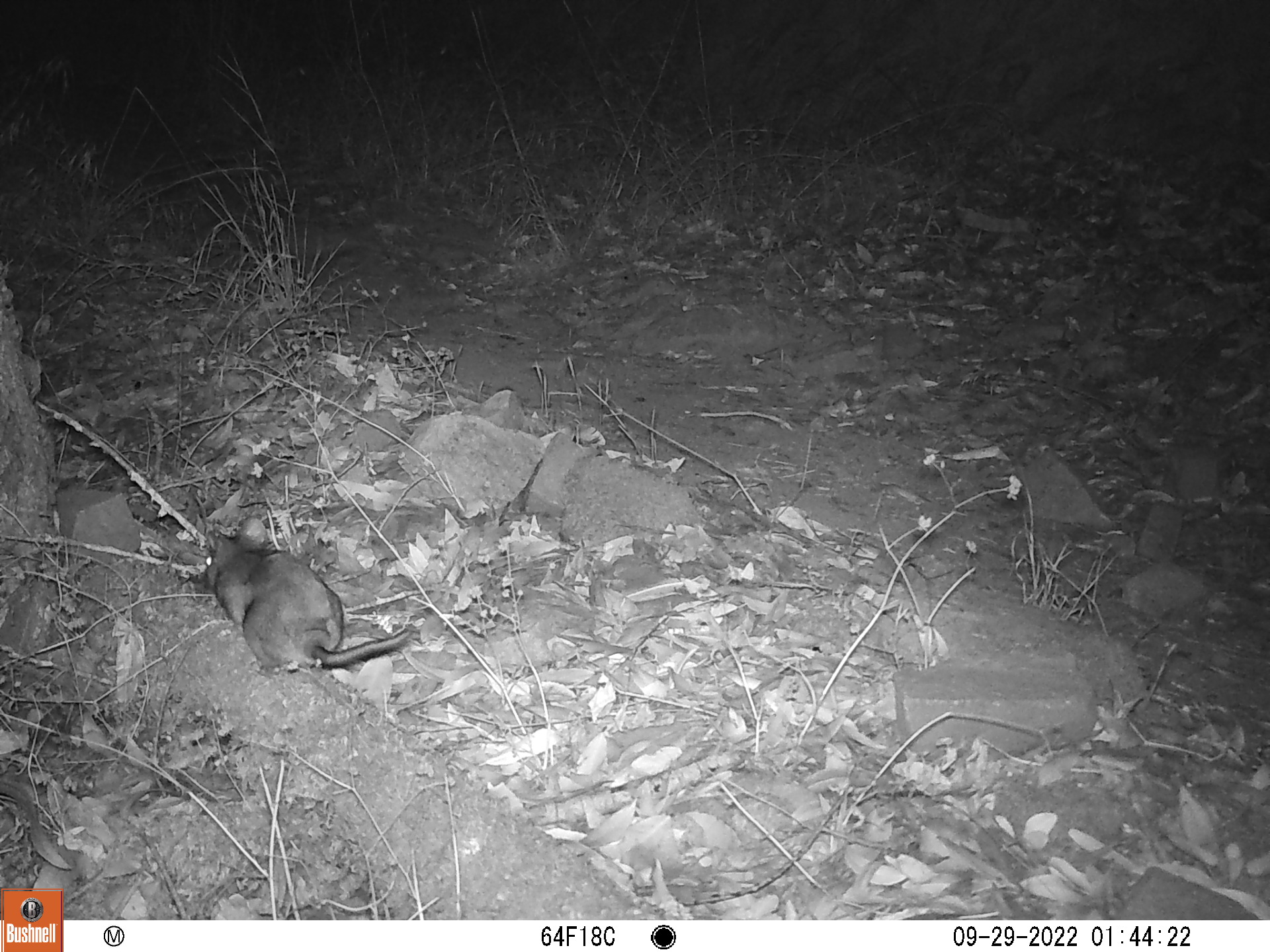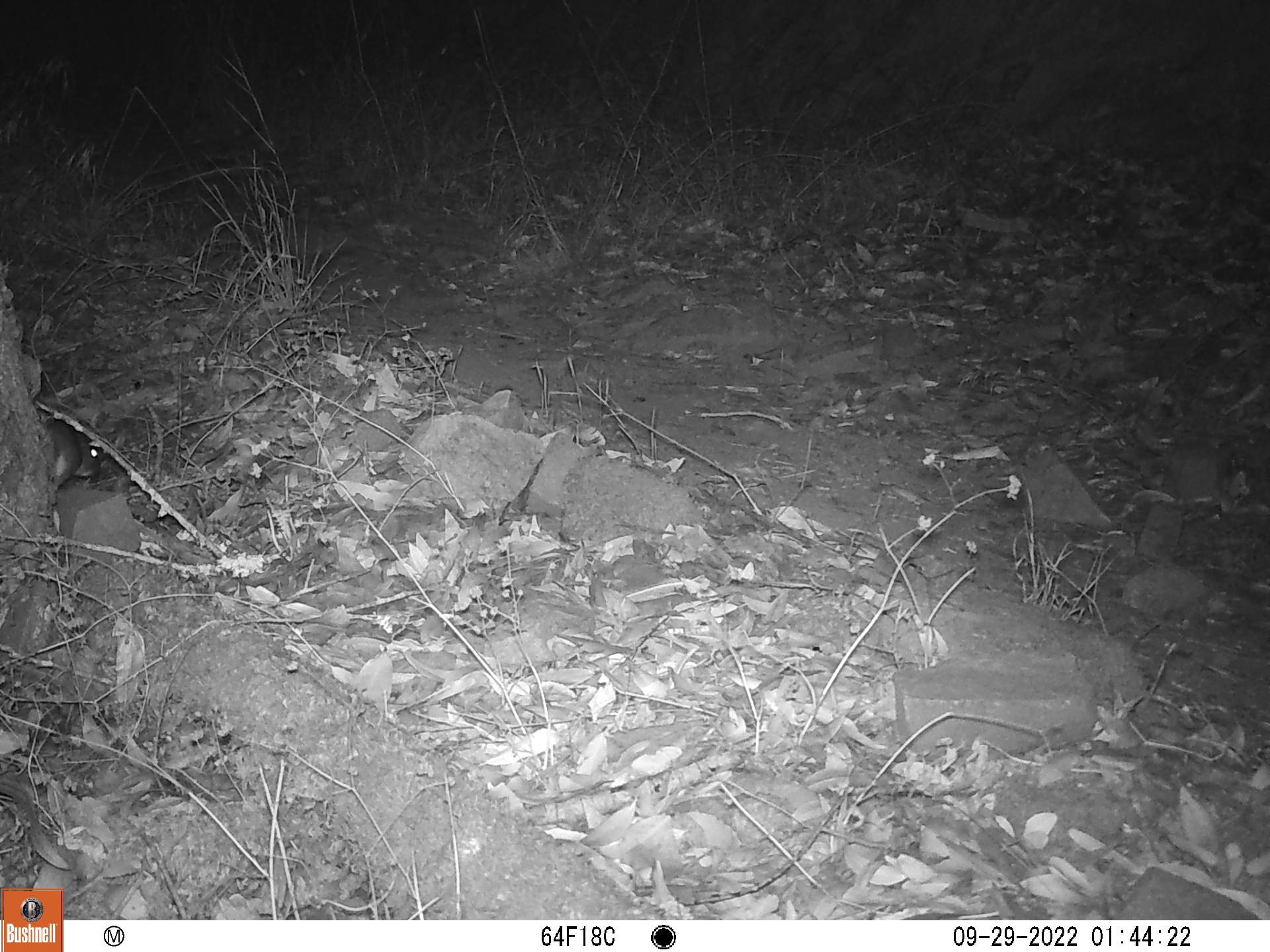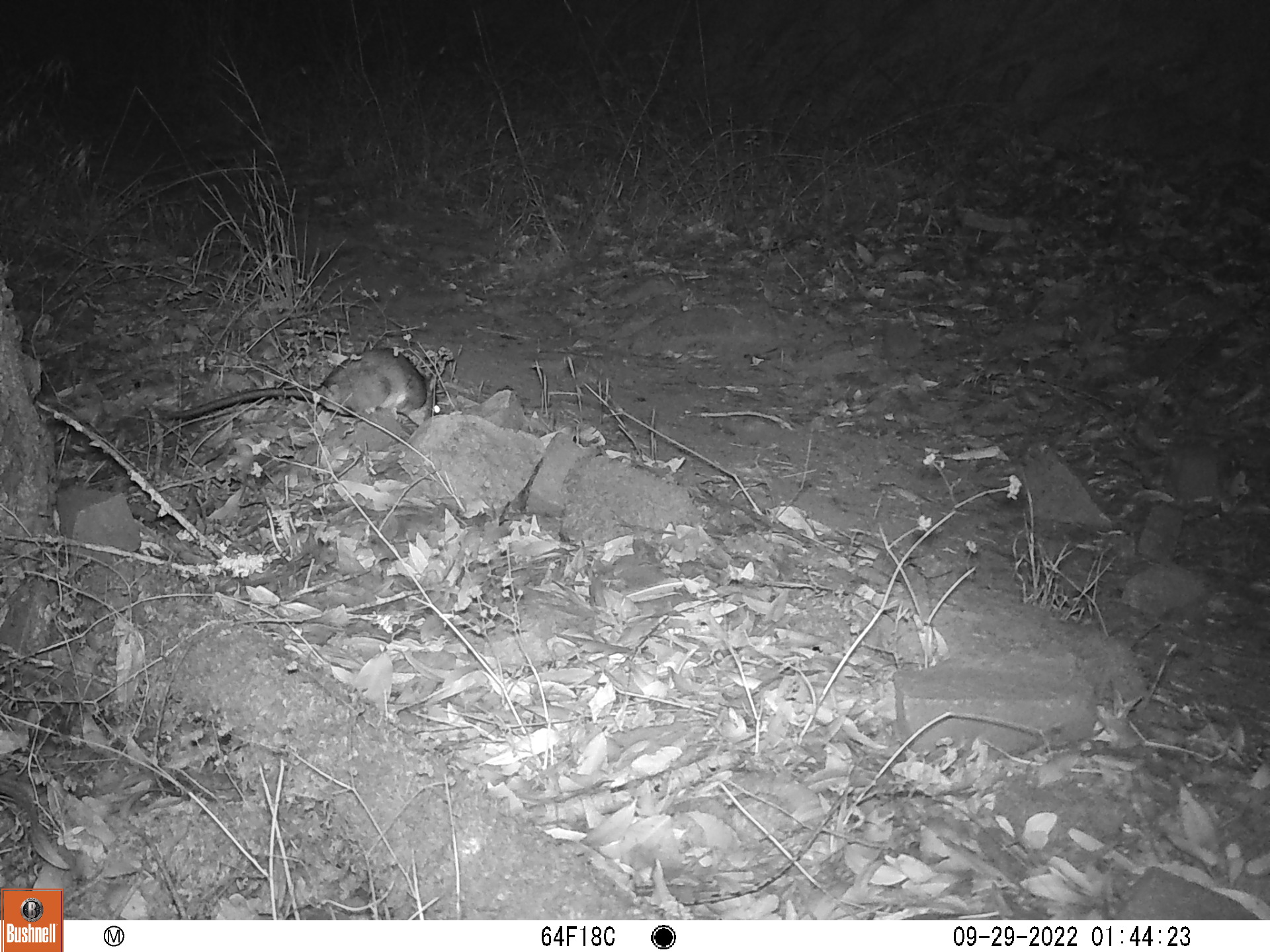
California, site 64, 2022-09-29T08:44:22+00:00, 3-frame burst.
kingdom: Animalia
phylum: Chordata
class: Mammalia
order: Rodentia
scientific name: Rodentia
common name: mouse or rat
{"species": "mouse or rat (Rodentia)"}